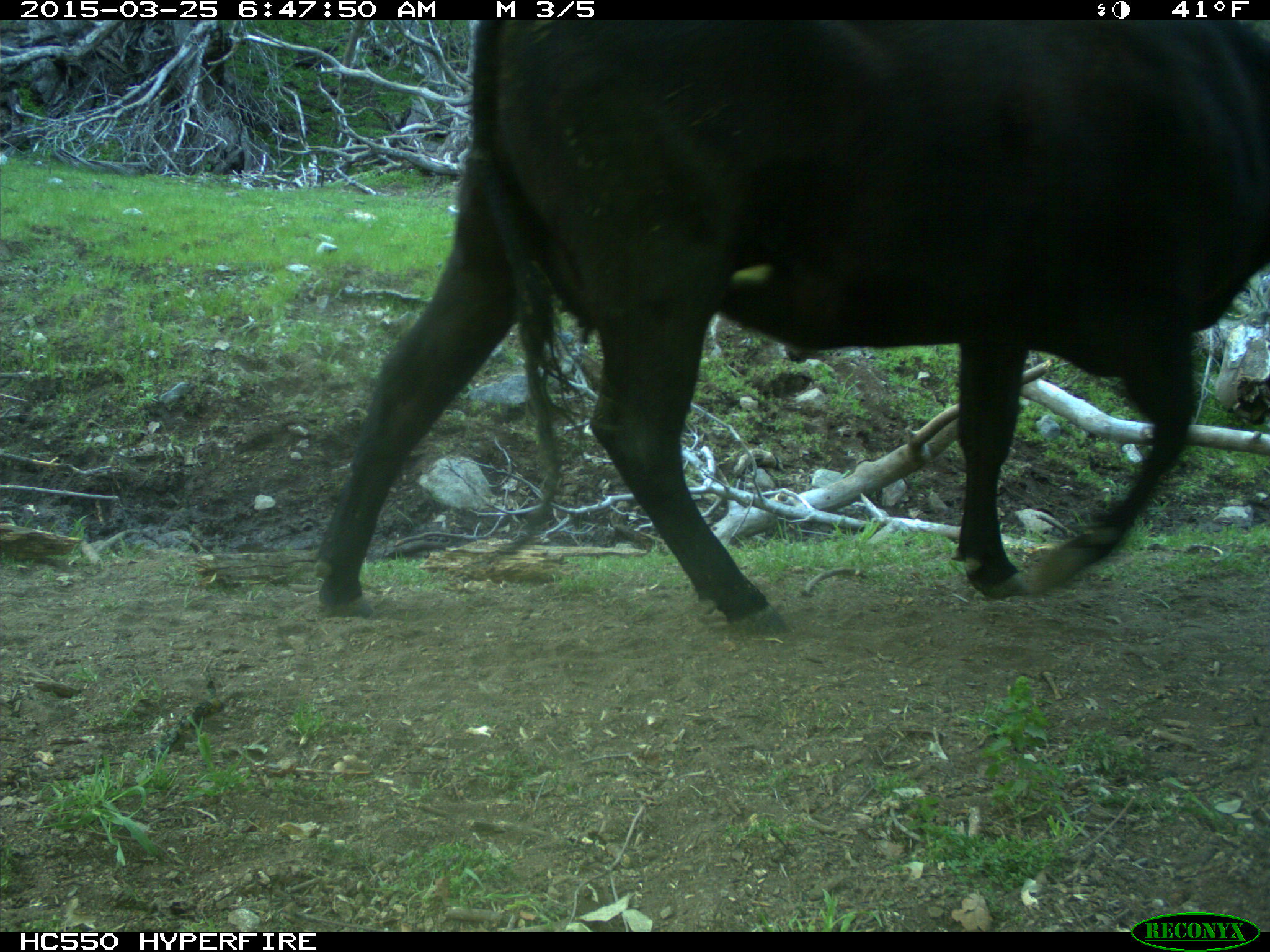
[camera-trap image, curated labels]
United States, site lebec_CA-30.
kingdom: Animalia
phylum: Chordata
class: Mammalia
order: Artiodactyla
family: Bovidae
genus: Bos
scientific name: Bos taurus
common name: domestic cow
Bos taurus (domestic cow).